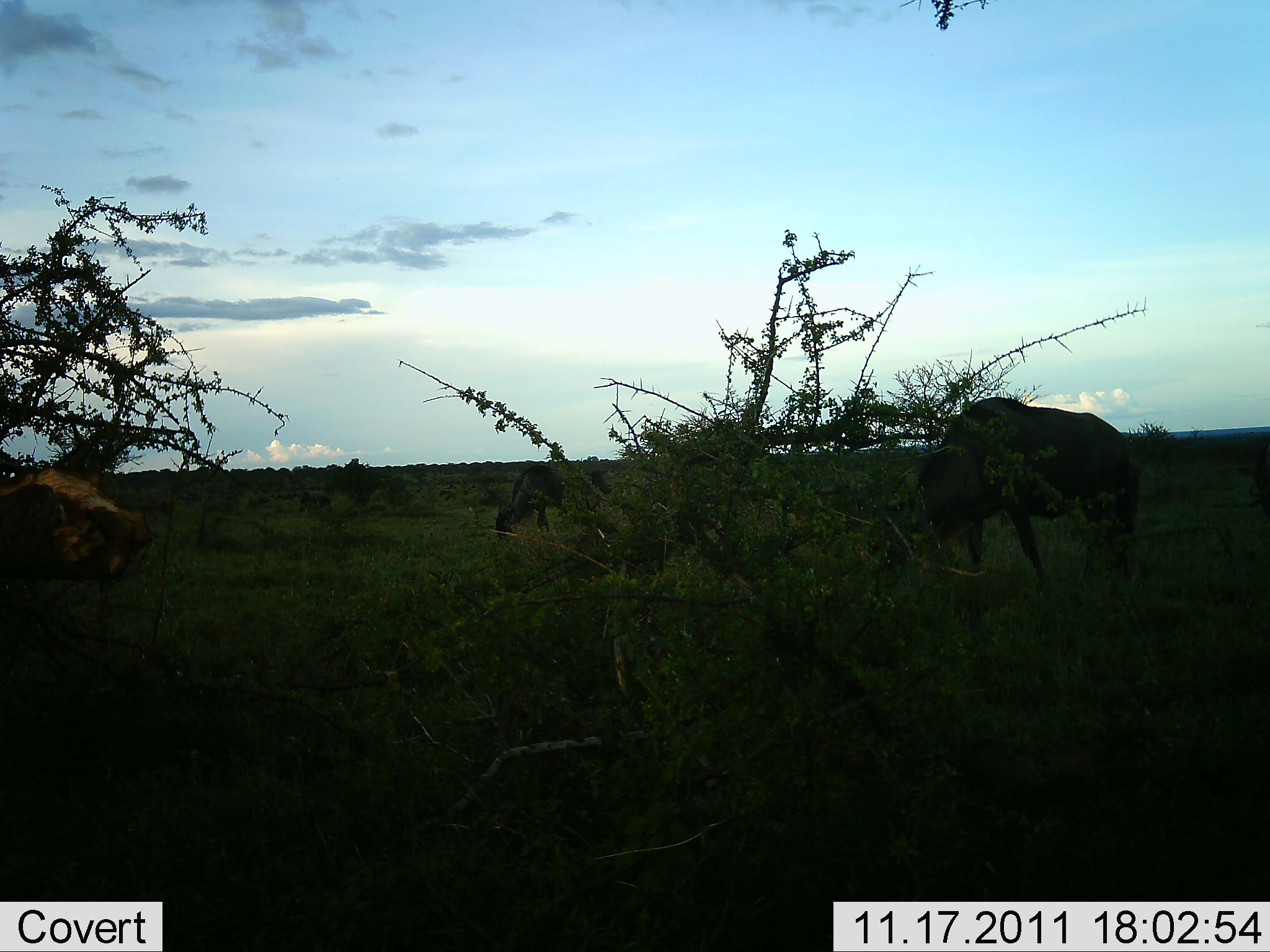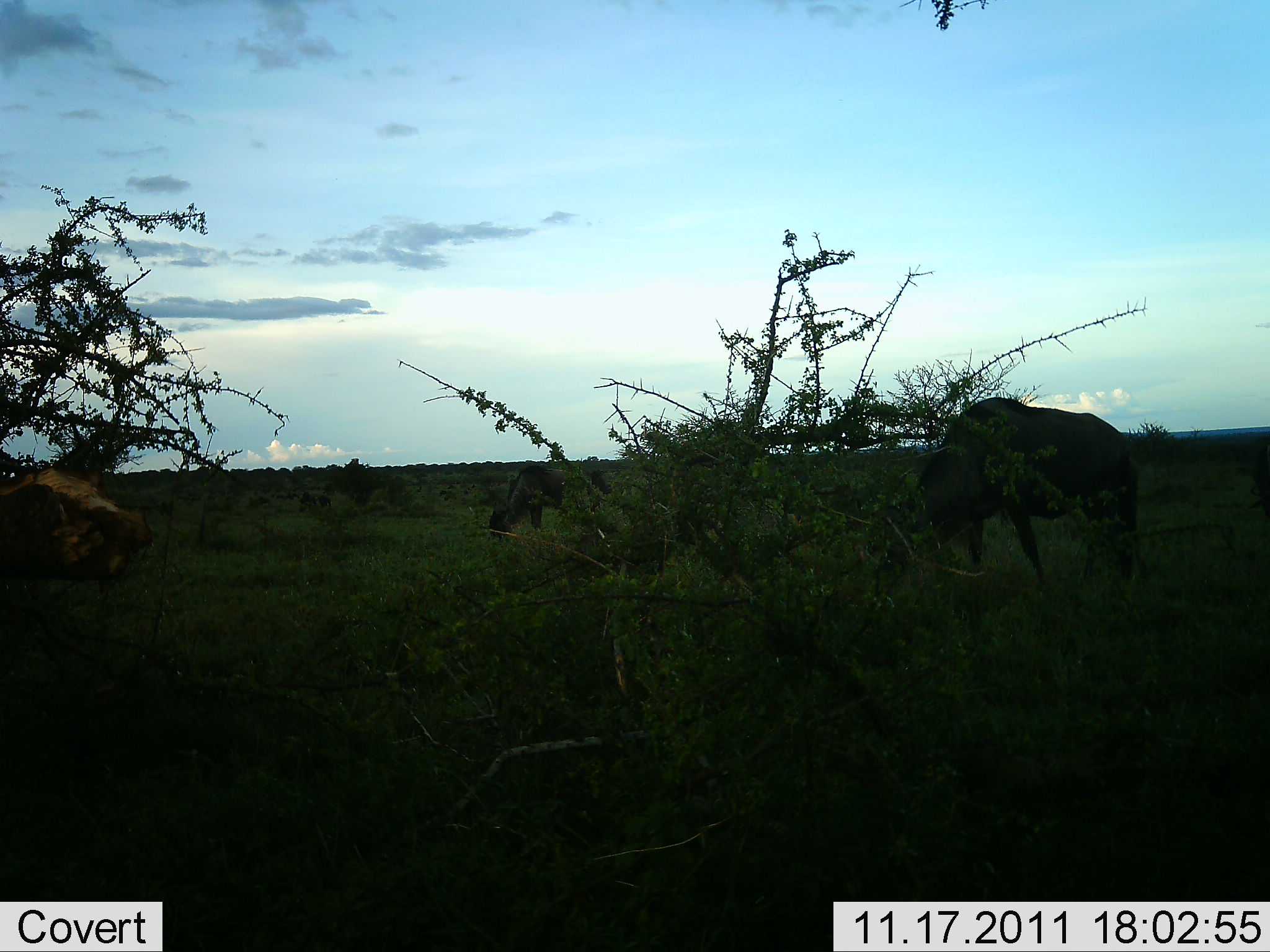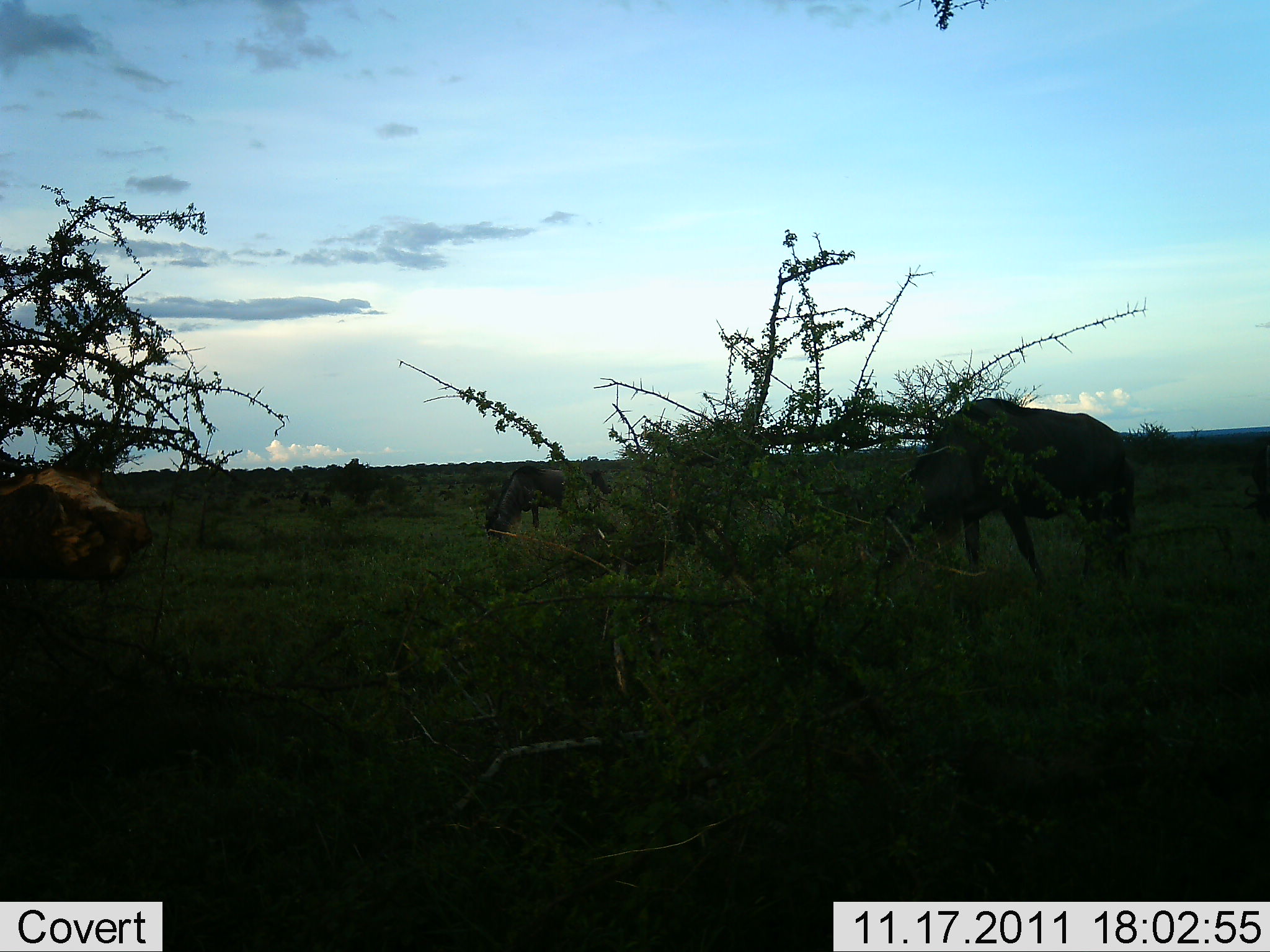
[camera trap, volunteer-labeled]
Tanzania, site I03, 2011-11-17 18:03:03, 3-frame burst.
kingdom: Animalia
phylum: Chordata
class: Mammalia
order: Artiodactyla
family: Bovidae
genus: Connochaetes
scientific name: Connochaetes taurinus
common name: blue wildebeest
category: wildebeest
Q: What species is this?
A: Wildebeest (blue wildebeest) (Connochaetes taurinus).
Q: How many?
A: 2.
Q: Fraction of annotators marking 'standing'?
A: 27%.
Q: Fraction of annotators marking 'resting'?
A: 0%.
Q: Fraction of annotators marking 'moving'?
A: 18%.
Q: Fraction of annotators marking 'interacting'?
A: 0%.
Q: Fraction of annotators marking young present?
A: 0%.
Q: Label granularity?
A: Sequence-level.